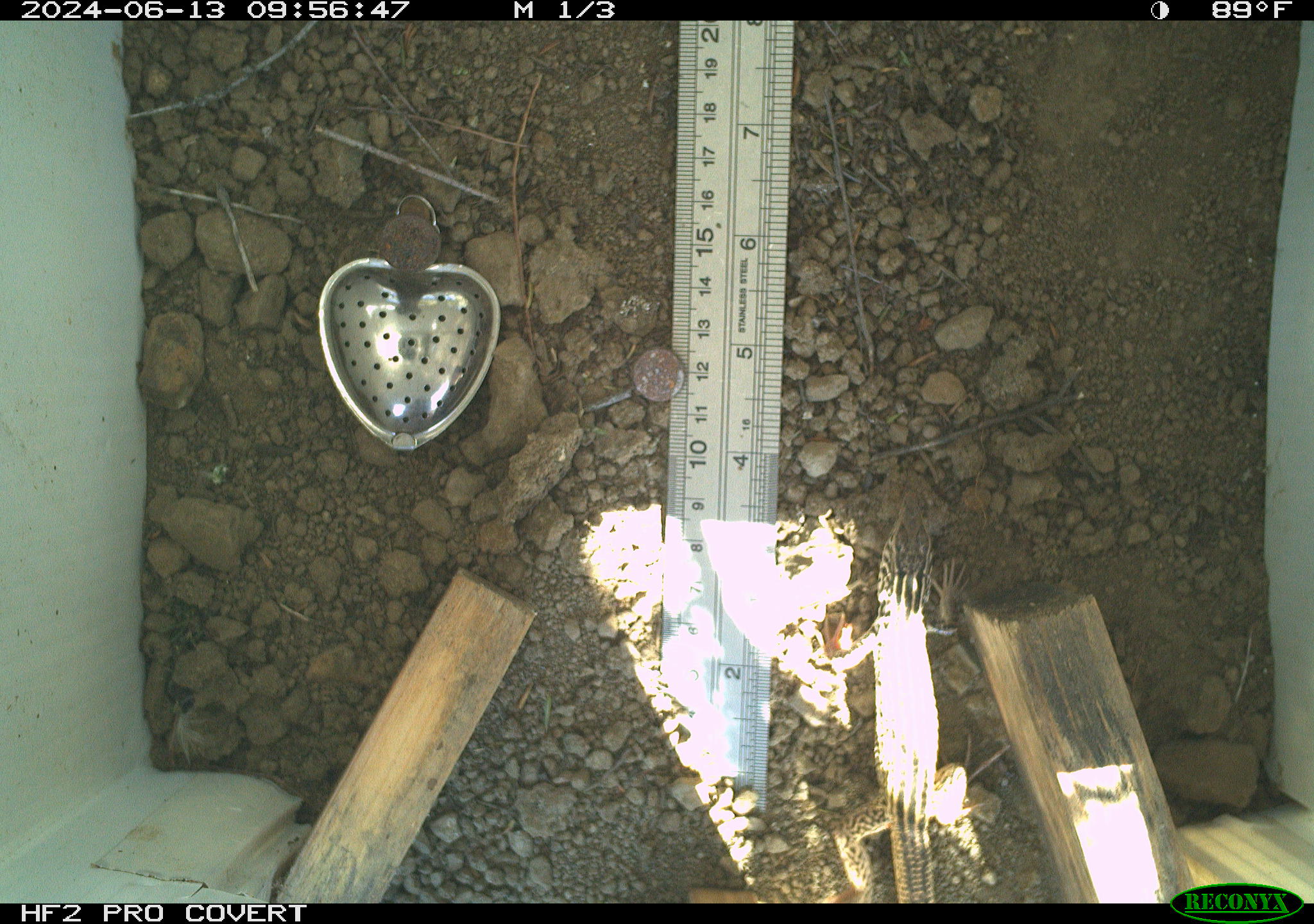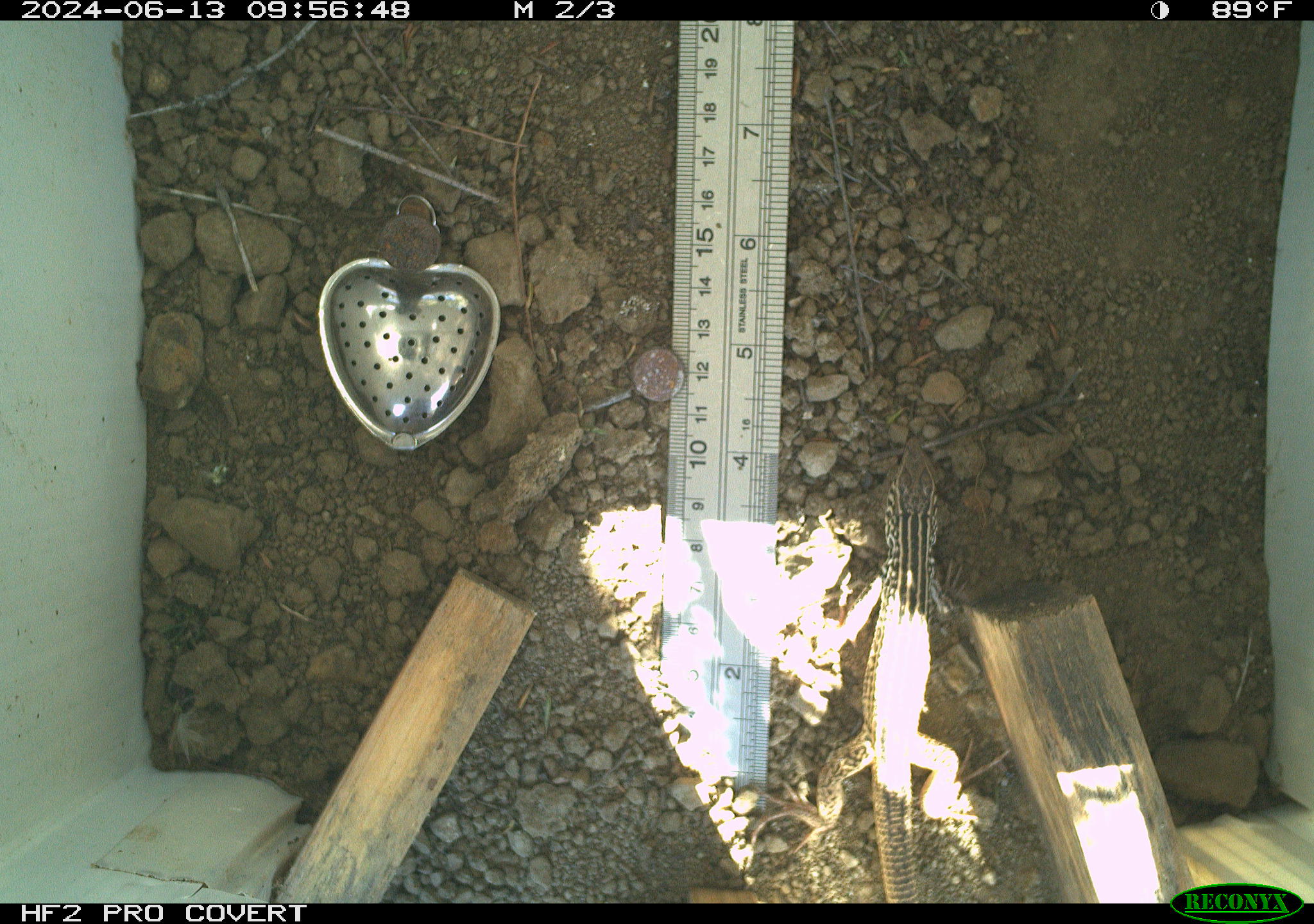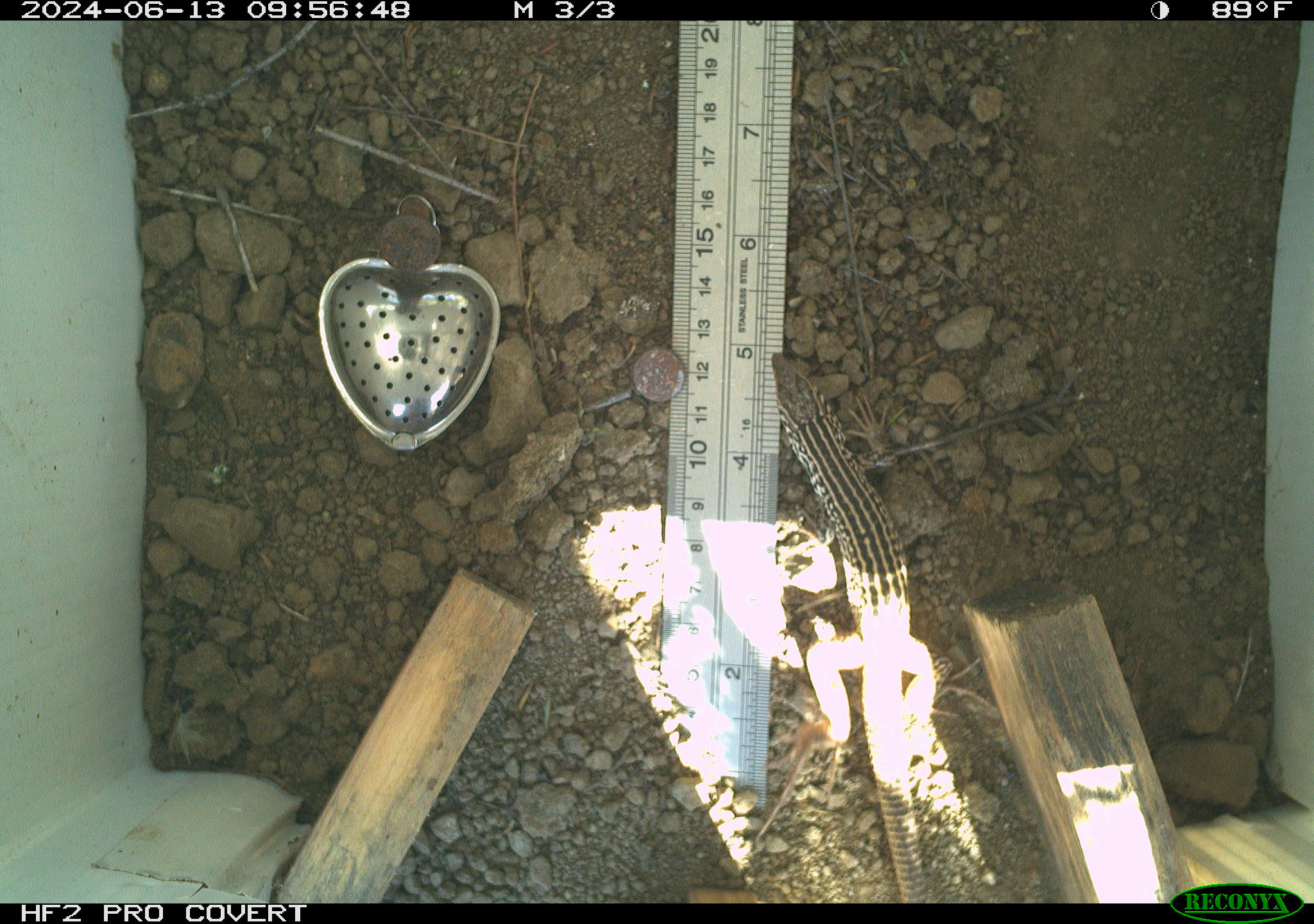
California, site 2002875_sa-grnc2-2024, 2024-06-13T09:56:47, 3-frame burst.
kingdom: Animalia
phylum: Chordata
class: Reptilia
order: Squamata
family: Teiidae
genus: Aspidoscelis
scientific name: Aspidoscelis tigris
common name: western whiptail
Western whiptail (Aspidoscelis tigris).